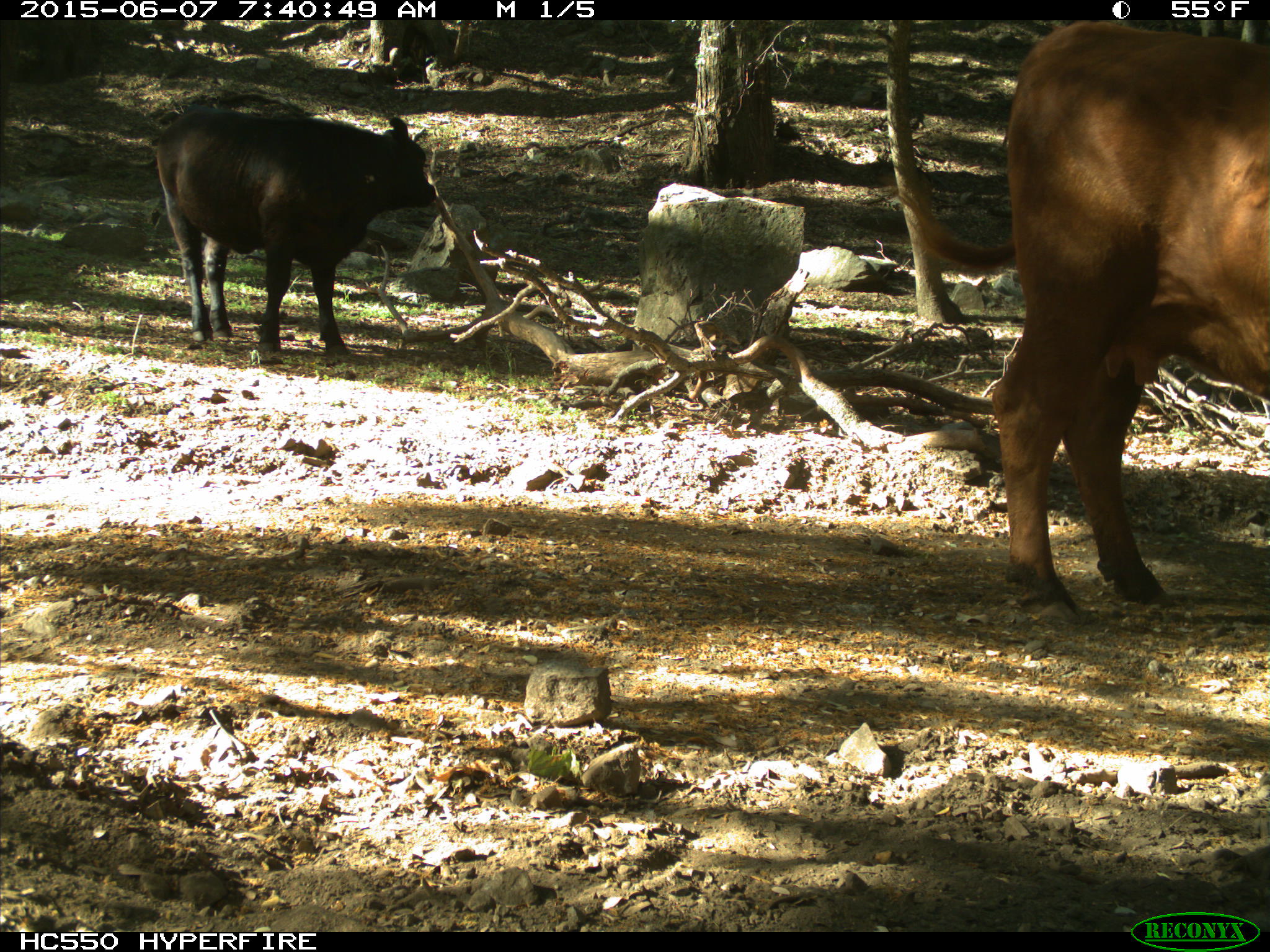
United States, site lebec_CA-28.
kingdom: Animalia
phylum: Chordata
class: Mammalia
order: Artiodactyla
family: Bovidae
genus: Bos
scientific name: Bos taurus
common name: domestic cow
Bos taurus (domestic cow).